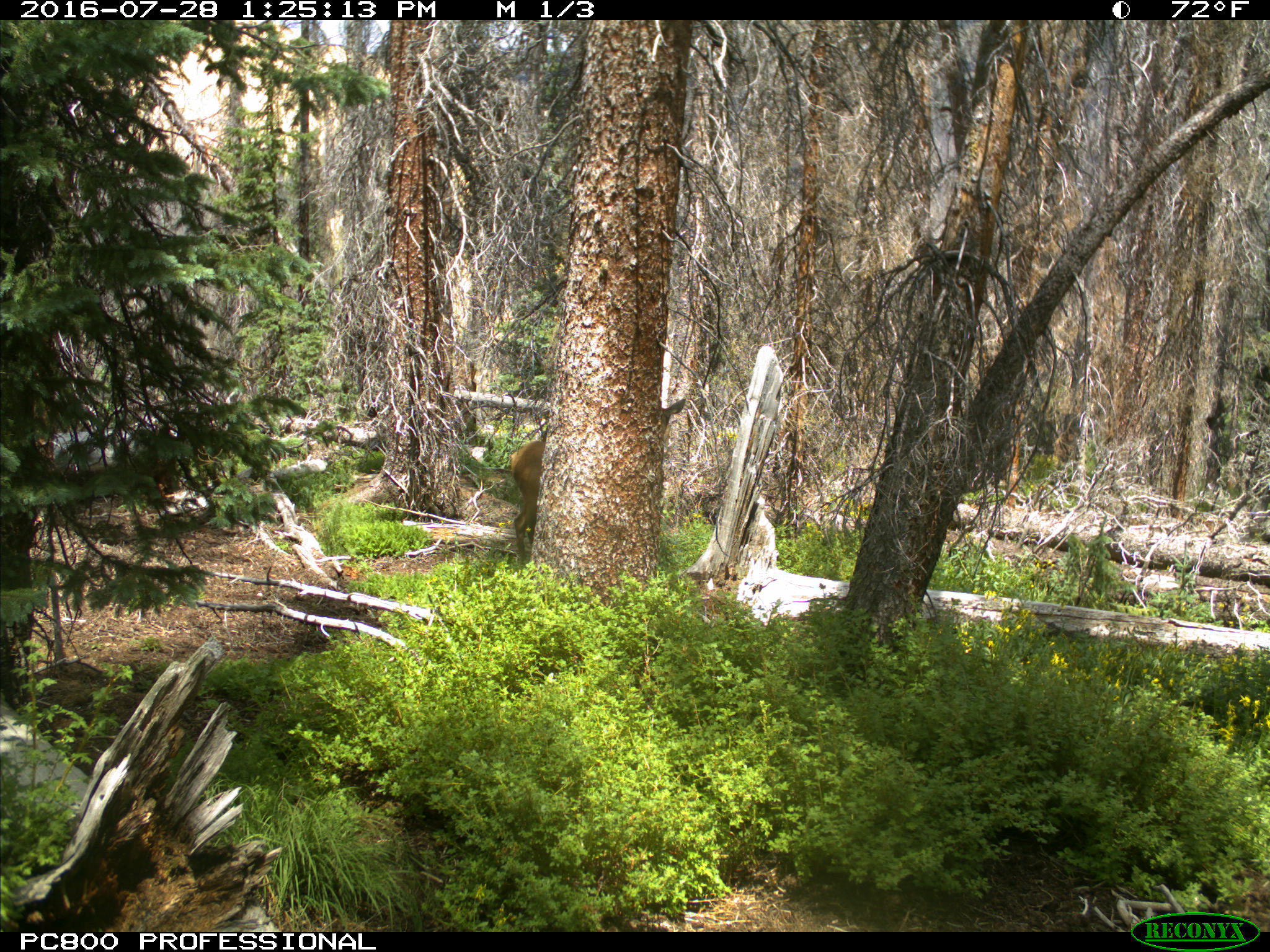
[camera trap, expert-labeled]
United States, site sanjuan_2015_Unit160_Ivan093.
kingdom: Animalia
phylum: Chordata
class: Mammalia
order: Artiodactyla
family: Cervidae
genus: Cervus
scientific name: Cervus elaphus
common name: red deer